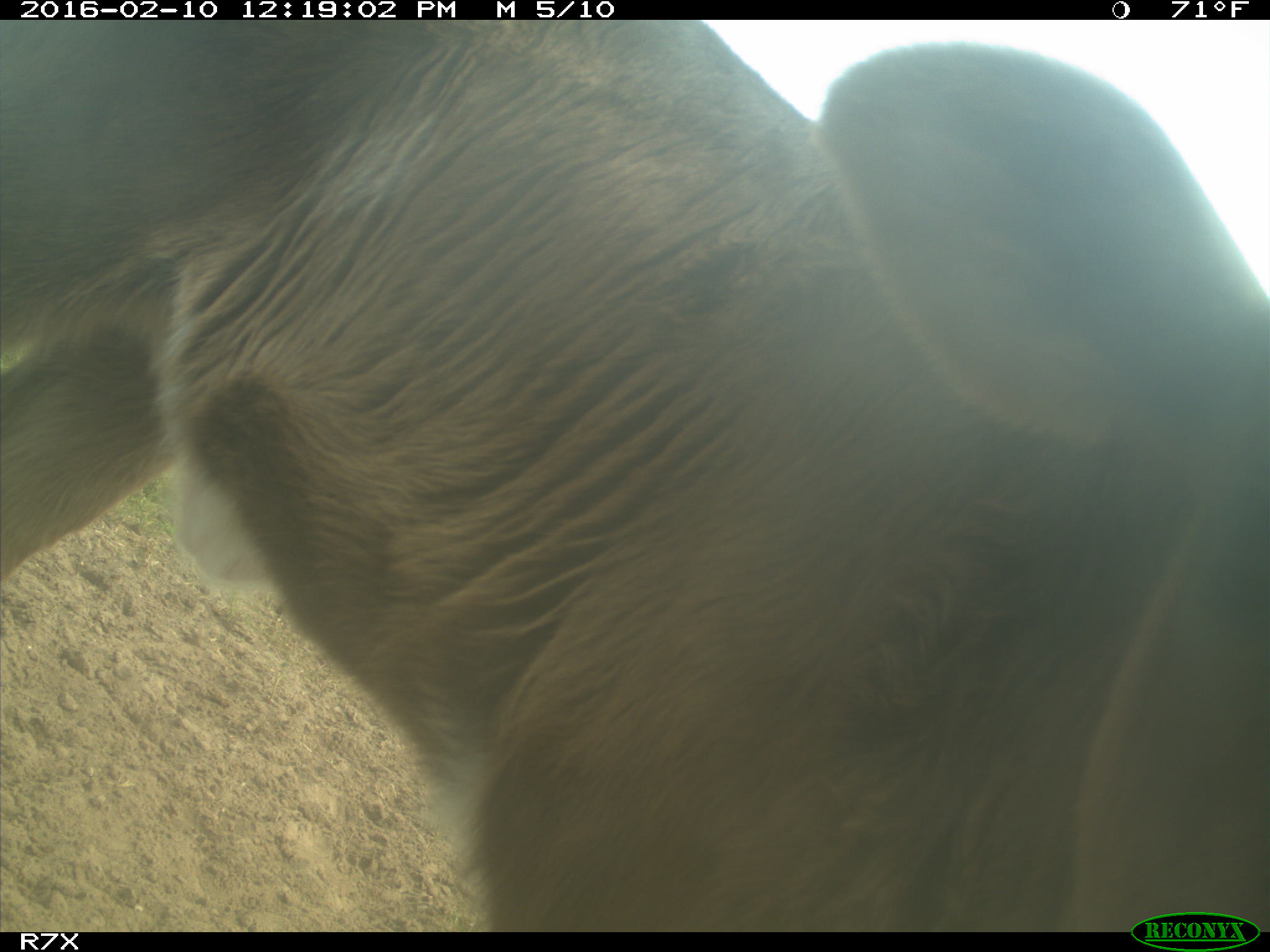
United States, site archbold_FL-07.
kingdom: Animalia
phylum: Chordata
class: Mammalia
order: Artiodactyla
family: Bovidae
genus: Bos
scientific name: Bos taurus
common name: domestic cow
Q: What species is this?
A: Bos taurus (domestic cow).